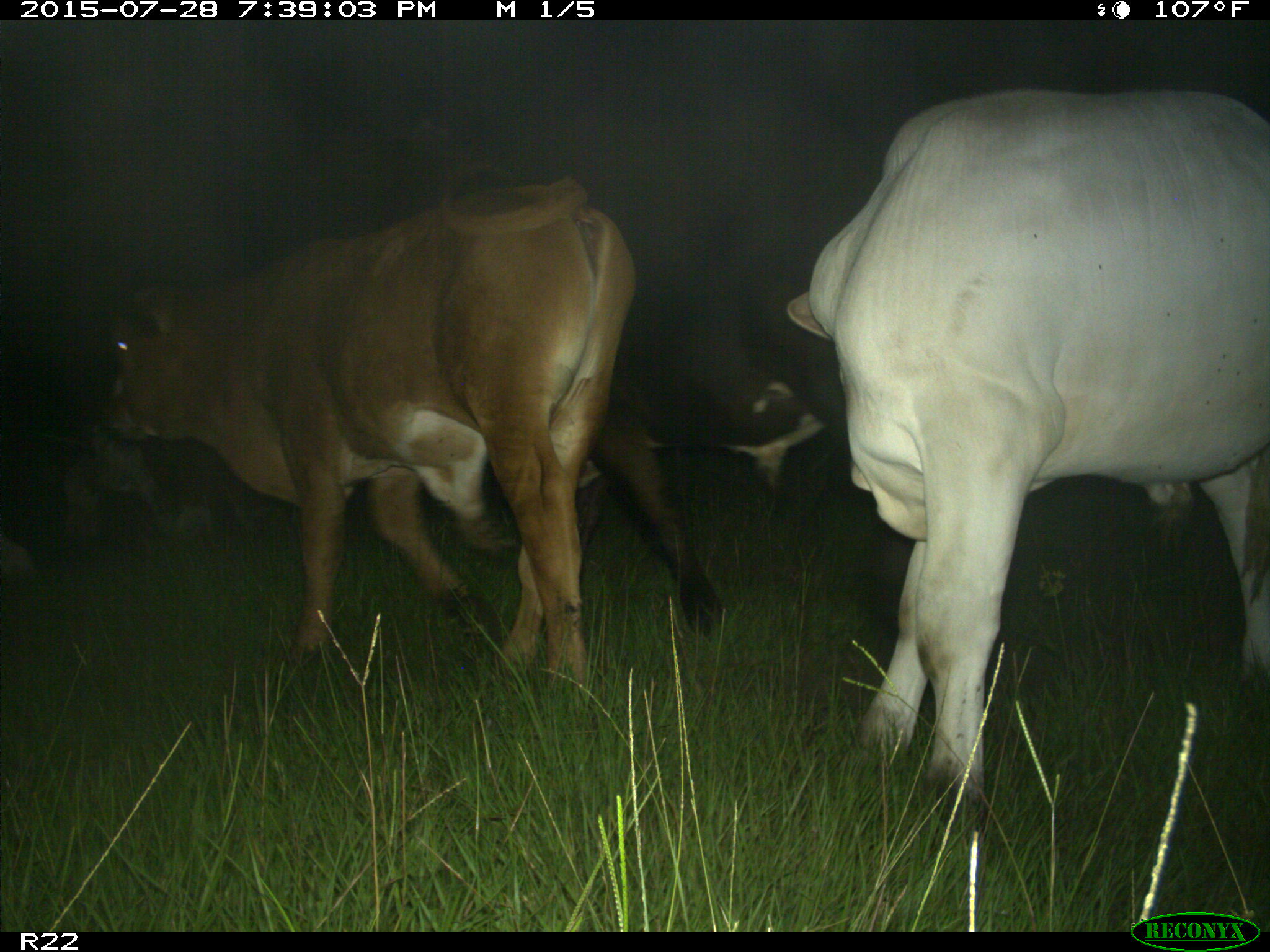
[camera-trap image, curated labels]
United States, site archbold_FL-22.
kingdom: Animalia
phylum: Chordata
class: Mammalia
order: Artiodactyla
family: Bovidae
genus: Bos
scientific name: Bos taurus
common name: domestic cow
Bos taurus (domestic cow).